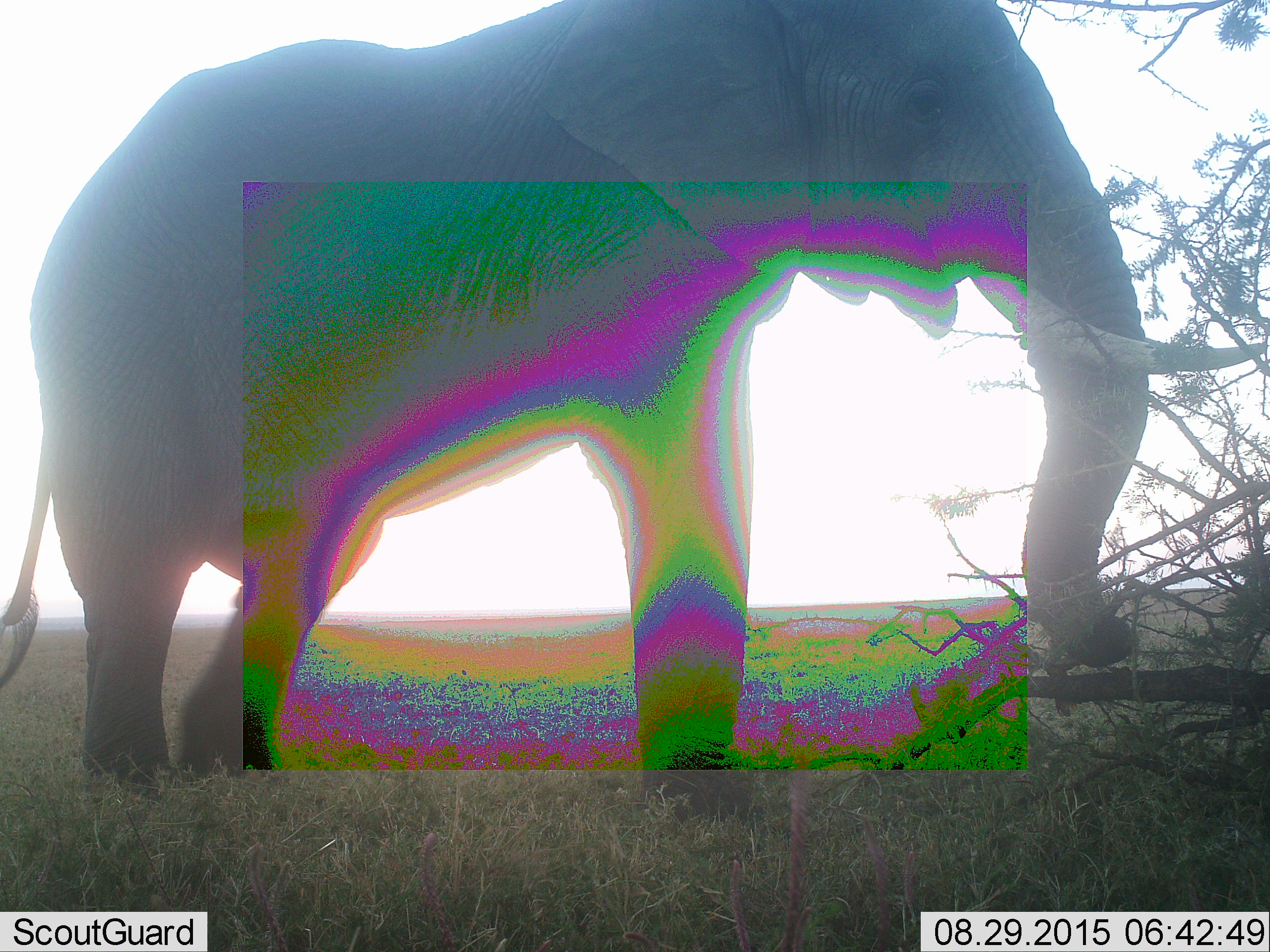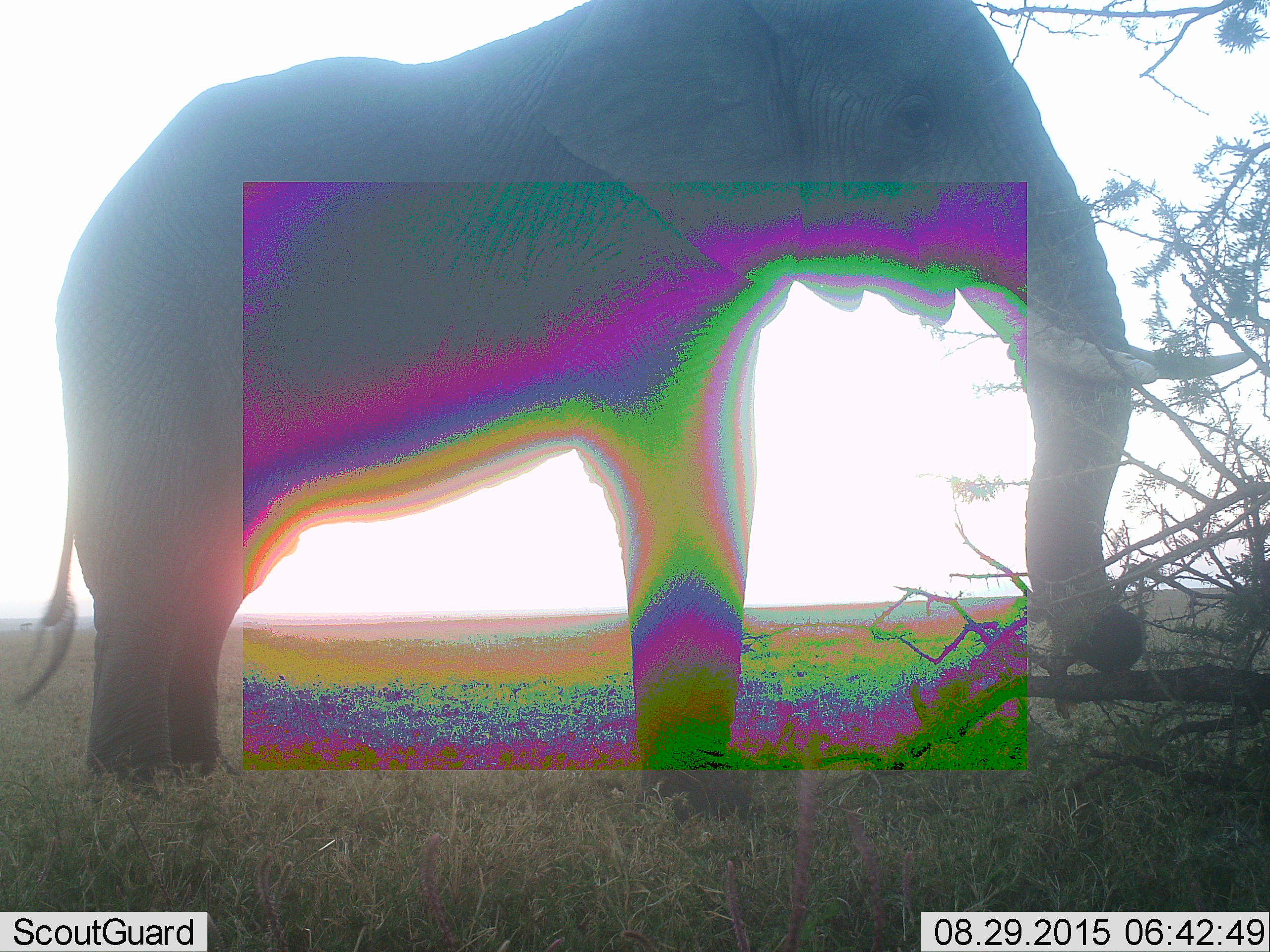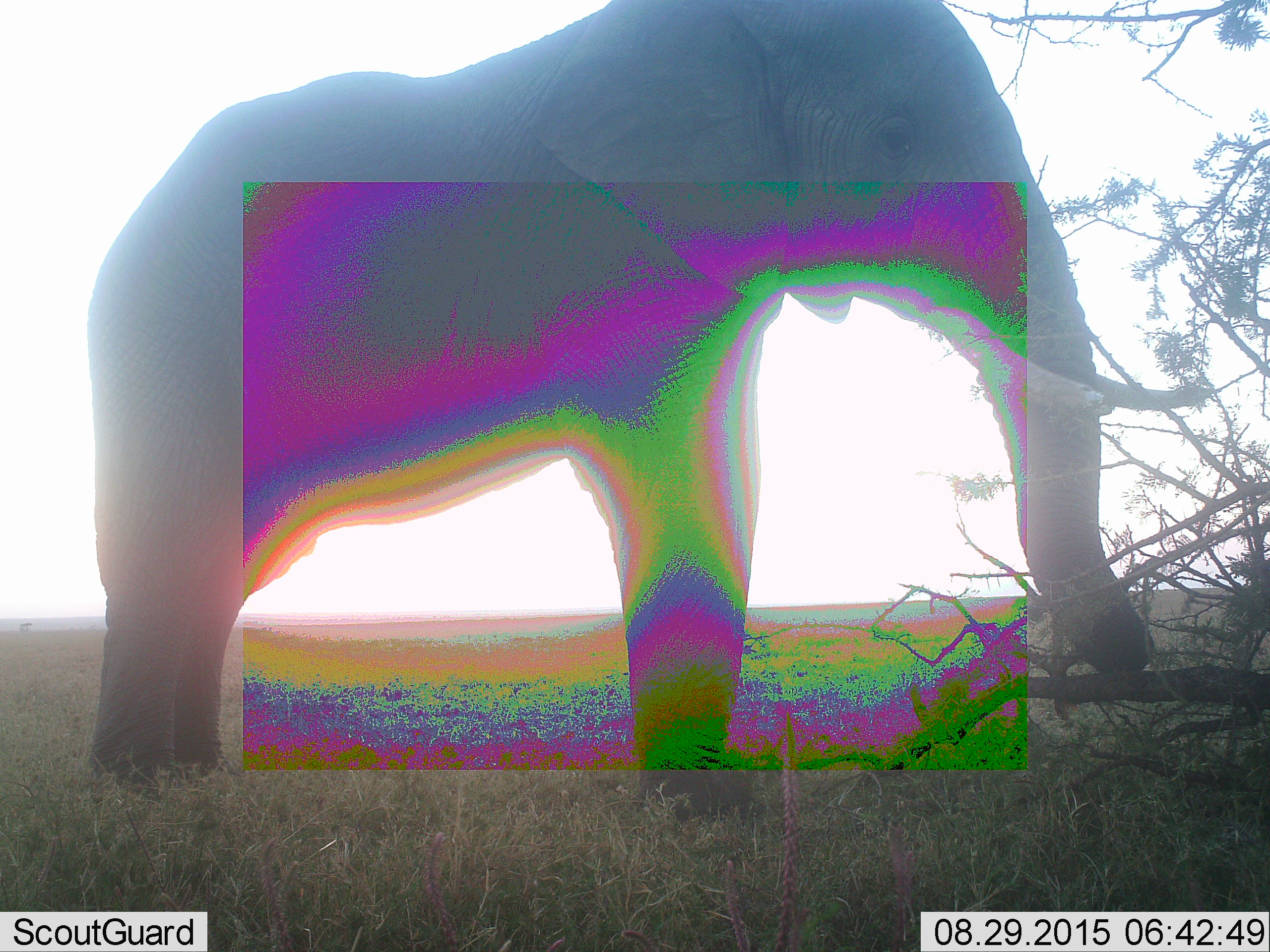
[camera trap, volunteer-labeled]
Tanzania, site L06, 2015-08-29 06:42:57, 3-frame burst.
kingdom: Animalia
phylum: Chordata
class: Mammalia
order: Proboscidea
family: Elephantidae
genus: Loxodonta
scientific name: Loxodonta africana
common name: african bush elephant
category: elephant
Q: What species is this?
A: Elephant (african bush elephant) (Loxodonta africana).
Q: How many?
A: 1.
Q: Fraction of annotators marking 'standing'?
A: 67%.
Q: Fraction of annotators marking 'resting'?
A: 0%.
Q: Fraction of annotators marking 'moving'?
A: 0%.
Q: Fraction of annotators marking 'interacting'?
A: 0%.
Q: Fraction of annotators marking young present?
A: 0%.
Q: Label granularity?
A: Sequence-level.